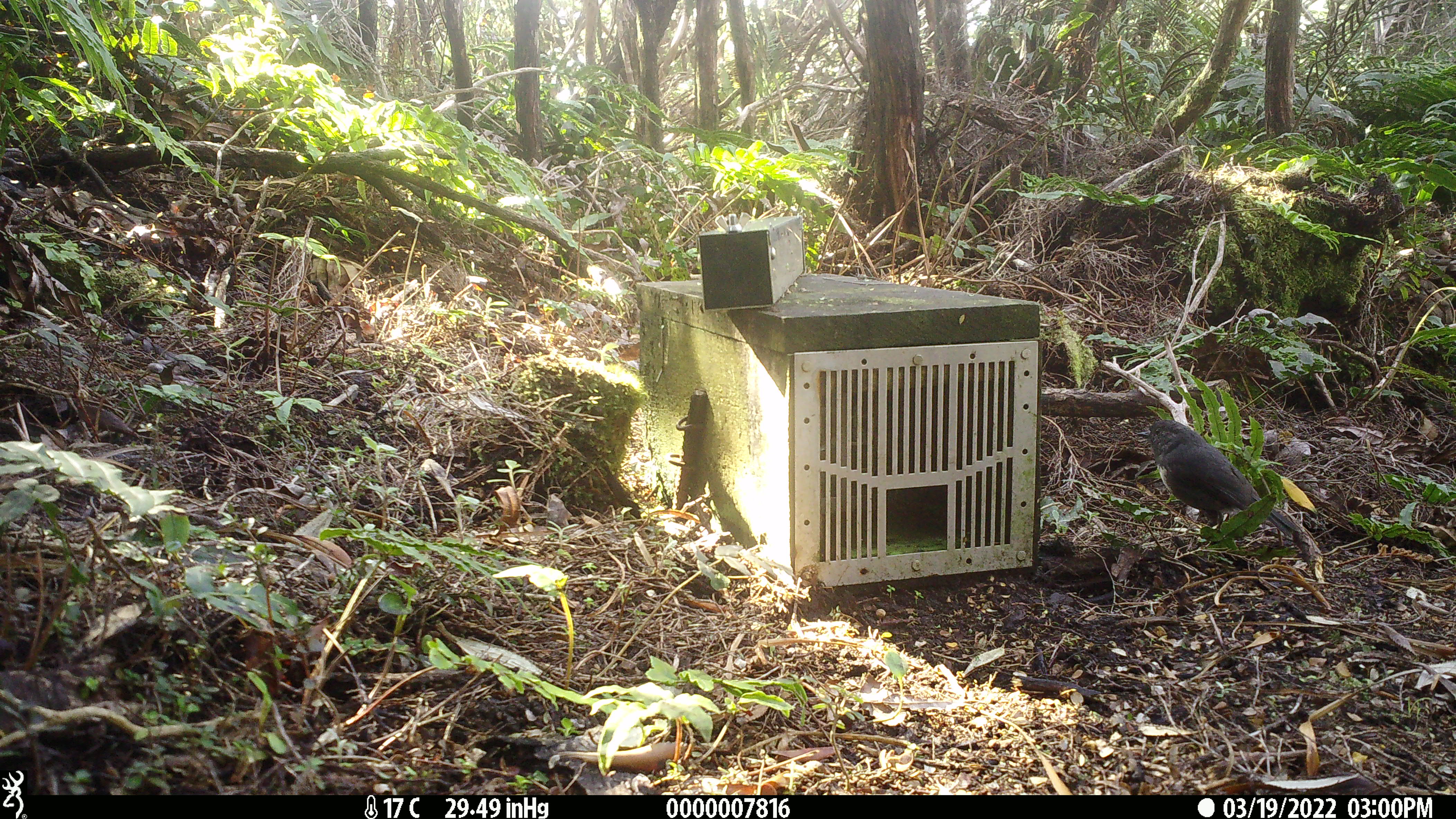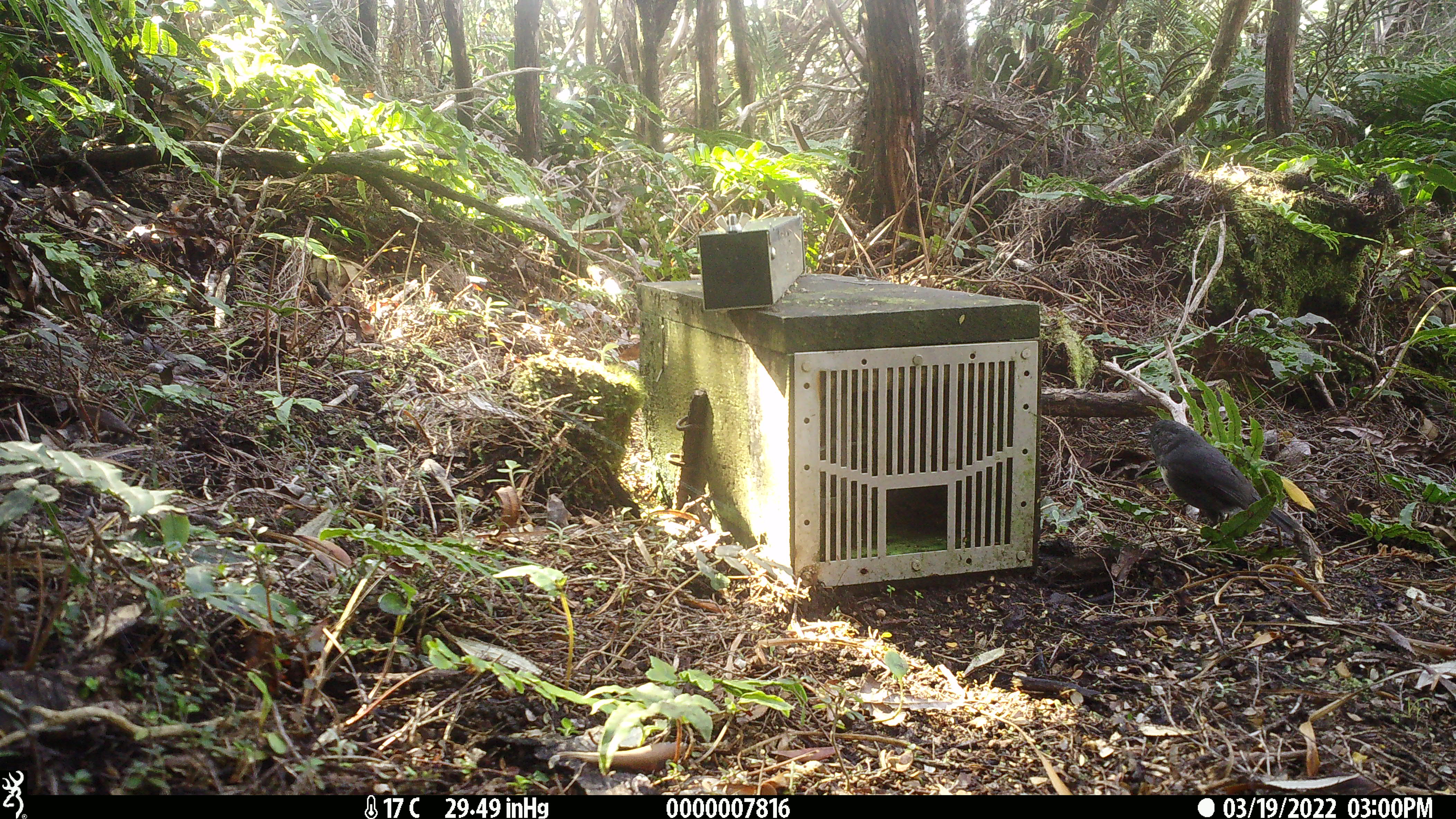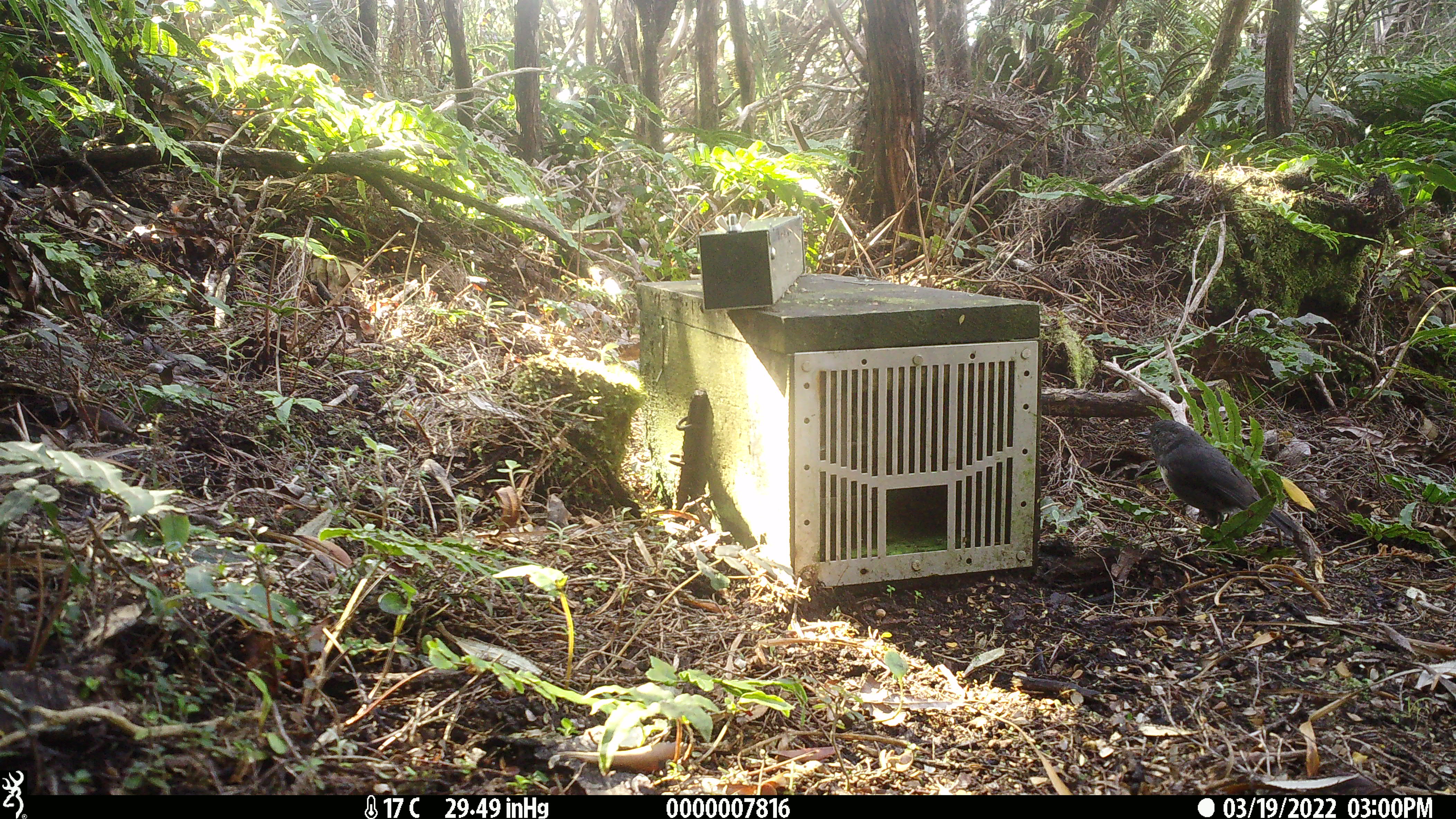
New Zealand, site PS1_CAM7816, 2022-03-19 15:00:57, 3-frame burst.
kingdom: Animalia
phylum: Chordata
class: Aves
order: Passeriformes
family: Petroicidae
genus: Petroica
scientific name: Petroica australis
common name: new zealand robin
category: robin